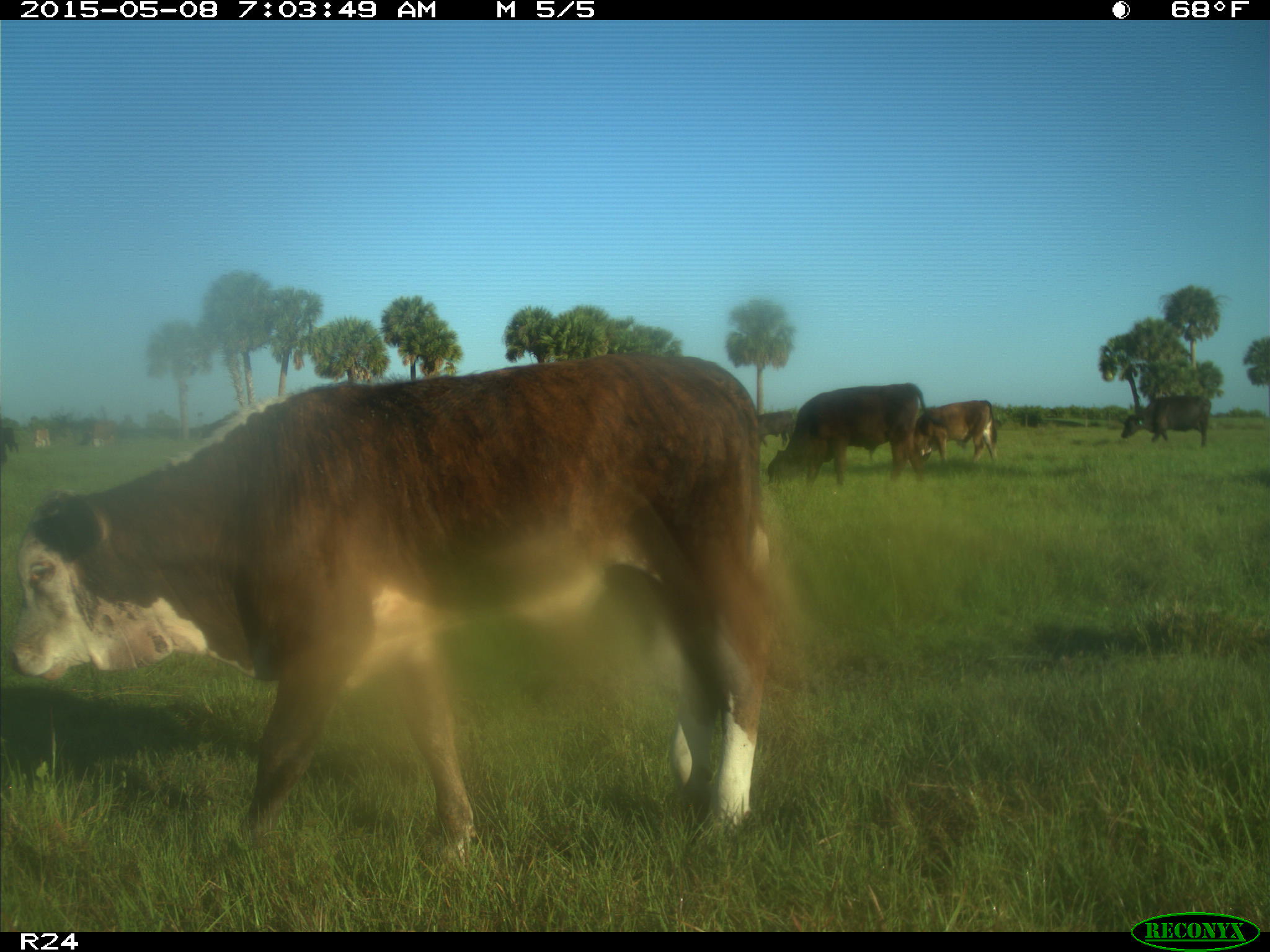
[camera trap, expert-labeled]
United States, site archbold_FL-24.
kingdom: Animalia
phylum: Chordata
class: Mammalia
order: Artiodactyla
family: Bovidae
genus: Bos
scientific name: Bos taurus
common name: domestic cow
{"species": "Bos taurus (domestic cow)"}